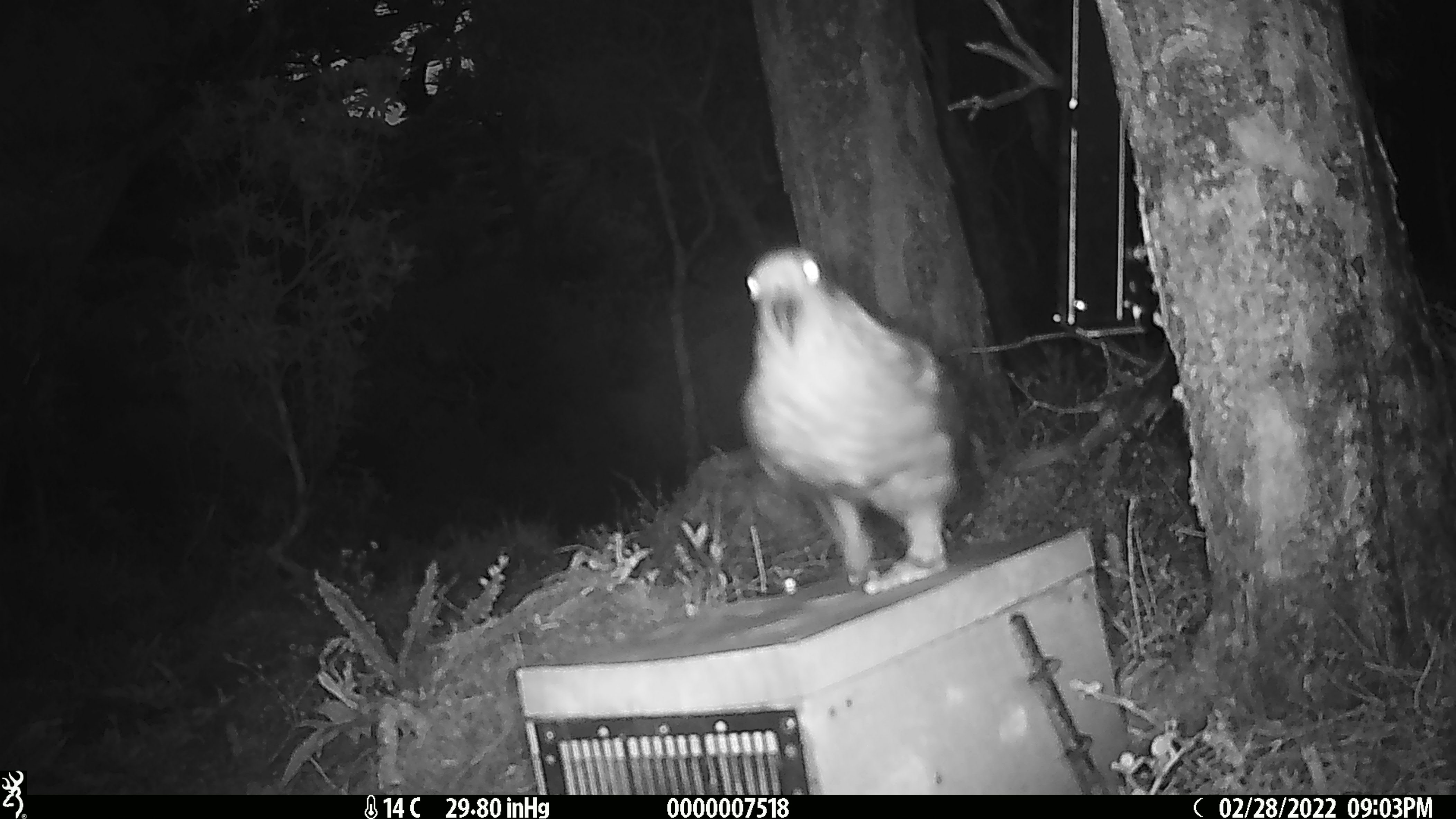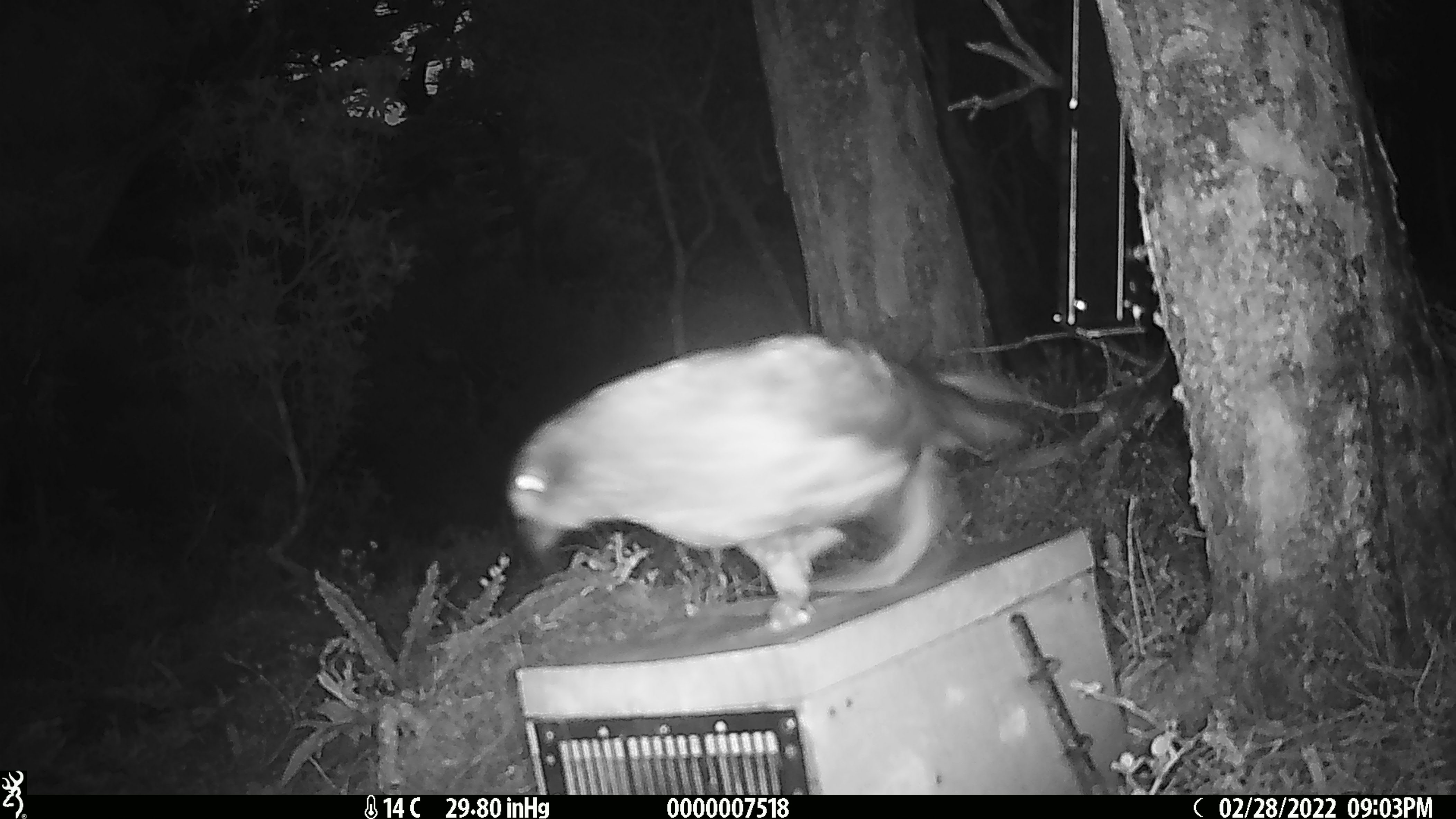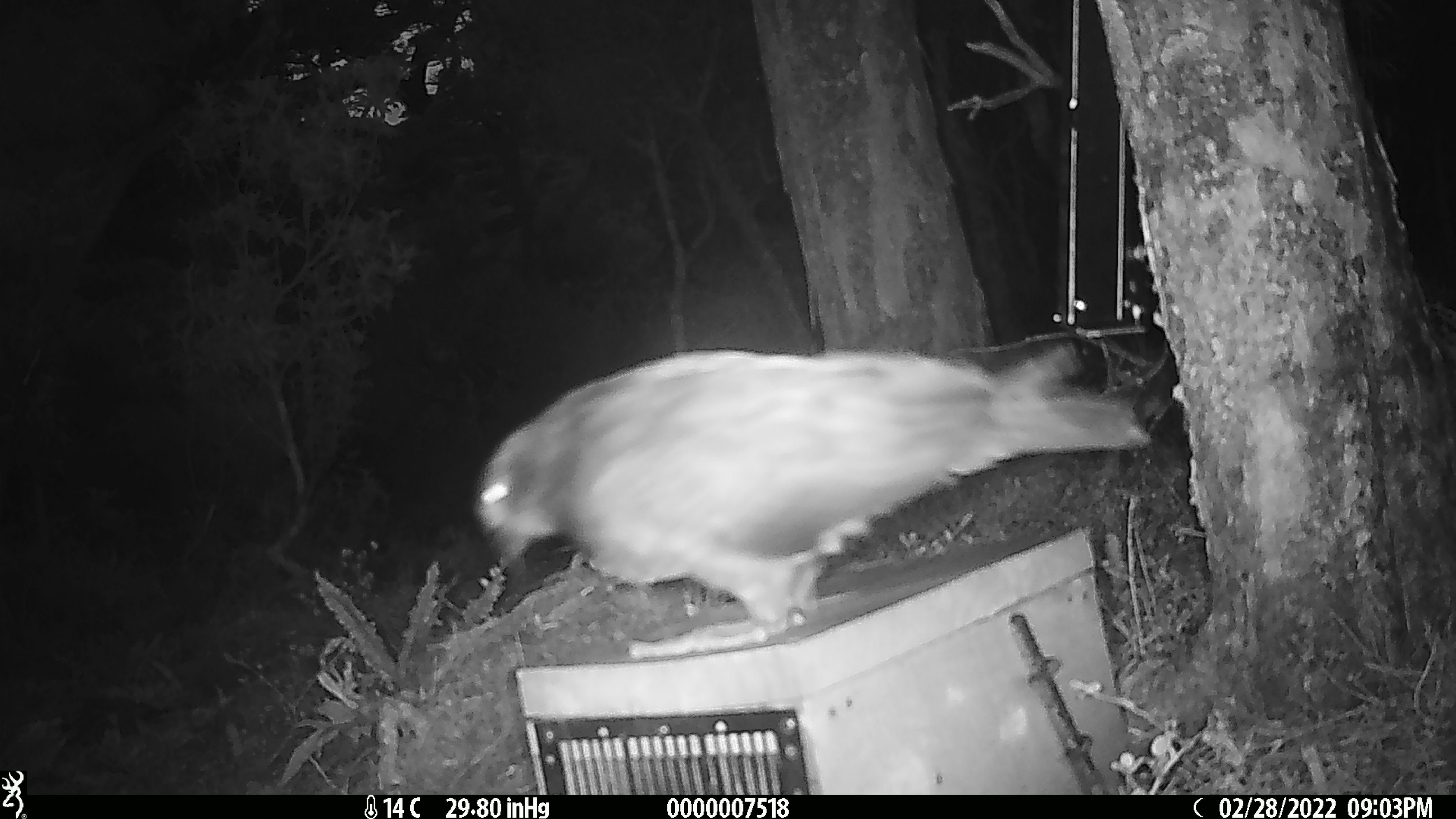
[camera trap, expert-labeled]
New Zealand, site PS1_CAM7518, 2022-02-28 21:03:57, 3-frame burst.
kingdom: Animalia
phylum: Chordata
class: Aves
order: Psittaciformes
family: Strigopidae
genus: Nestor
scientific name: Nestor notabilis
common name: kea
Kea (Nestor notabilis).